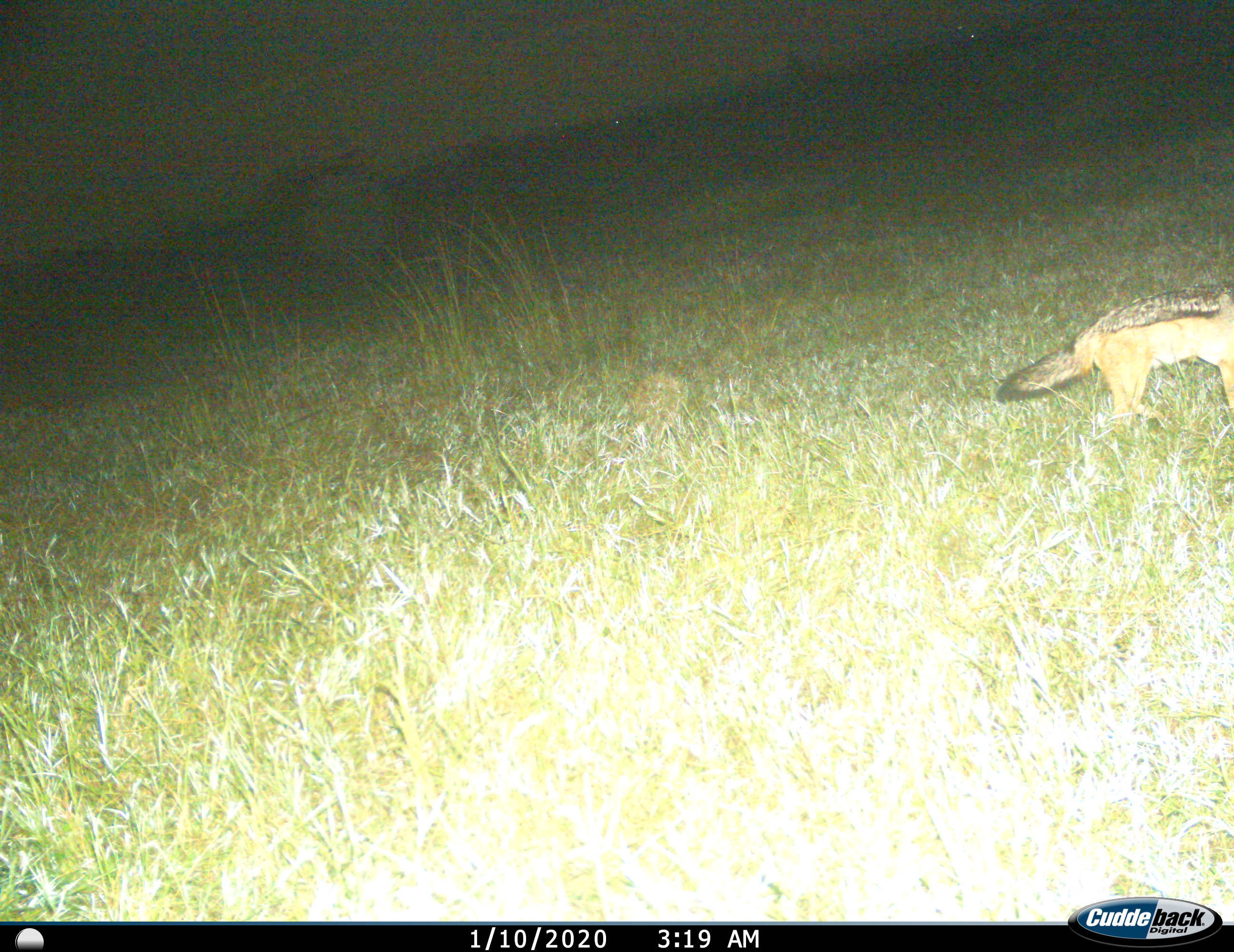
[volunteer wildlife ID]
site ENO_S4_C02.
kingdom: Animalia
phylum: Chordata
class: Mammalia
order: Carnivora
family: Canidae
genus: Lupulella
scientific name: Lupulella mesomelas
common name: black-backed jackal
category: jackalblackbacked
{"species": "jackalblackbacked (black-backed jackal) (Lupulella mesomelas)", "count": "1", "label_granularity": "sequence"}